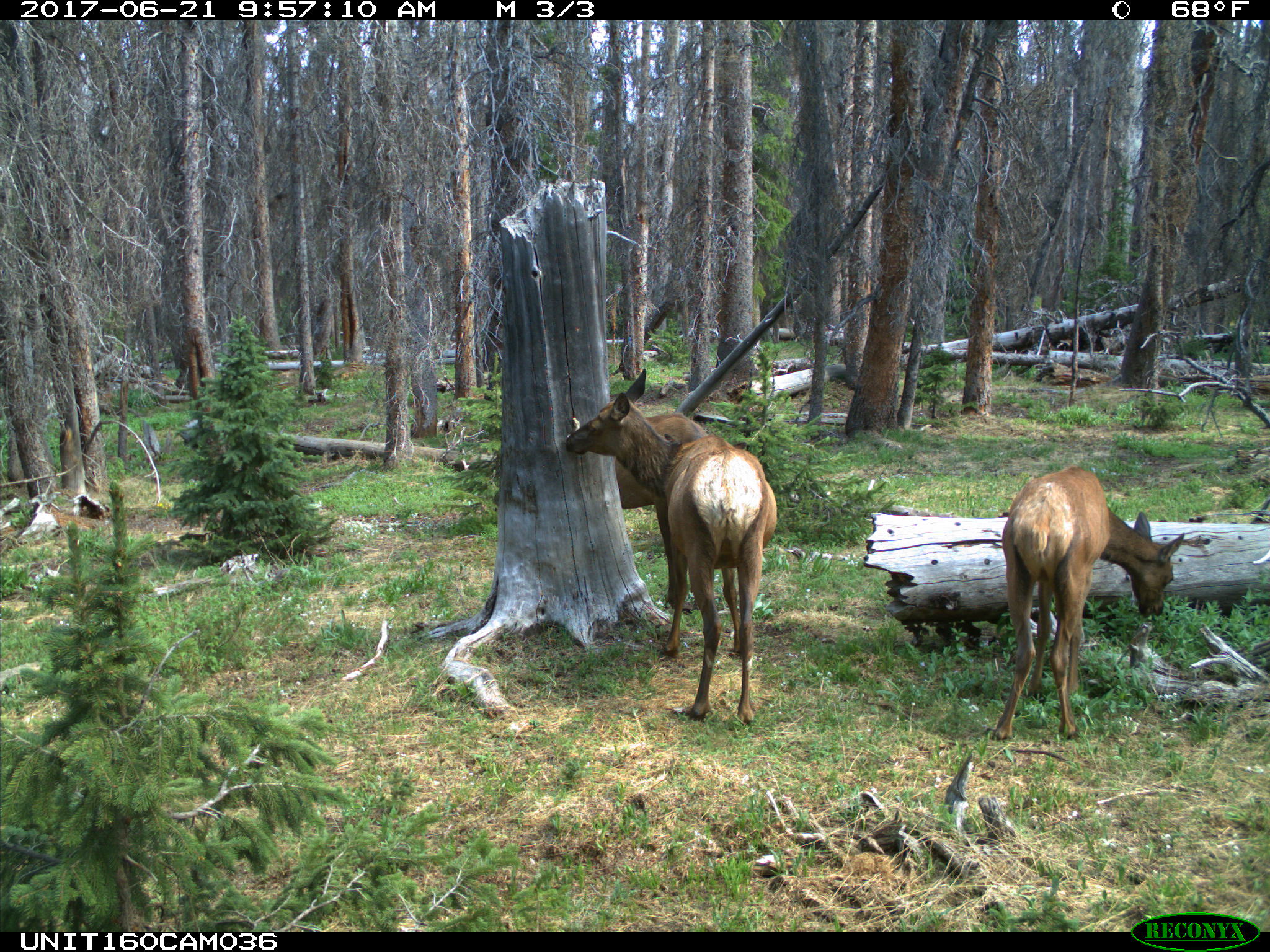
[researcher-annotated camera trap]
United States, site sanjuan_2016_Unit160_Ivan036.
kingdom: Animalia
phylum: Chordata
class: Mammalia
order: Artiodactyla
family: Cervidae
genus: Cervus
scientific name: Cervus elaphus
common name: red deer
Cervus elaphus (red deer).